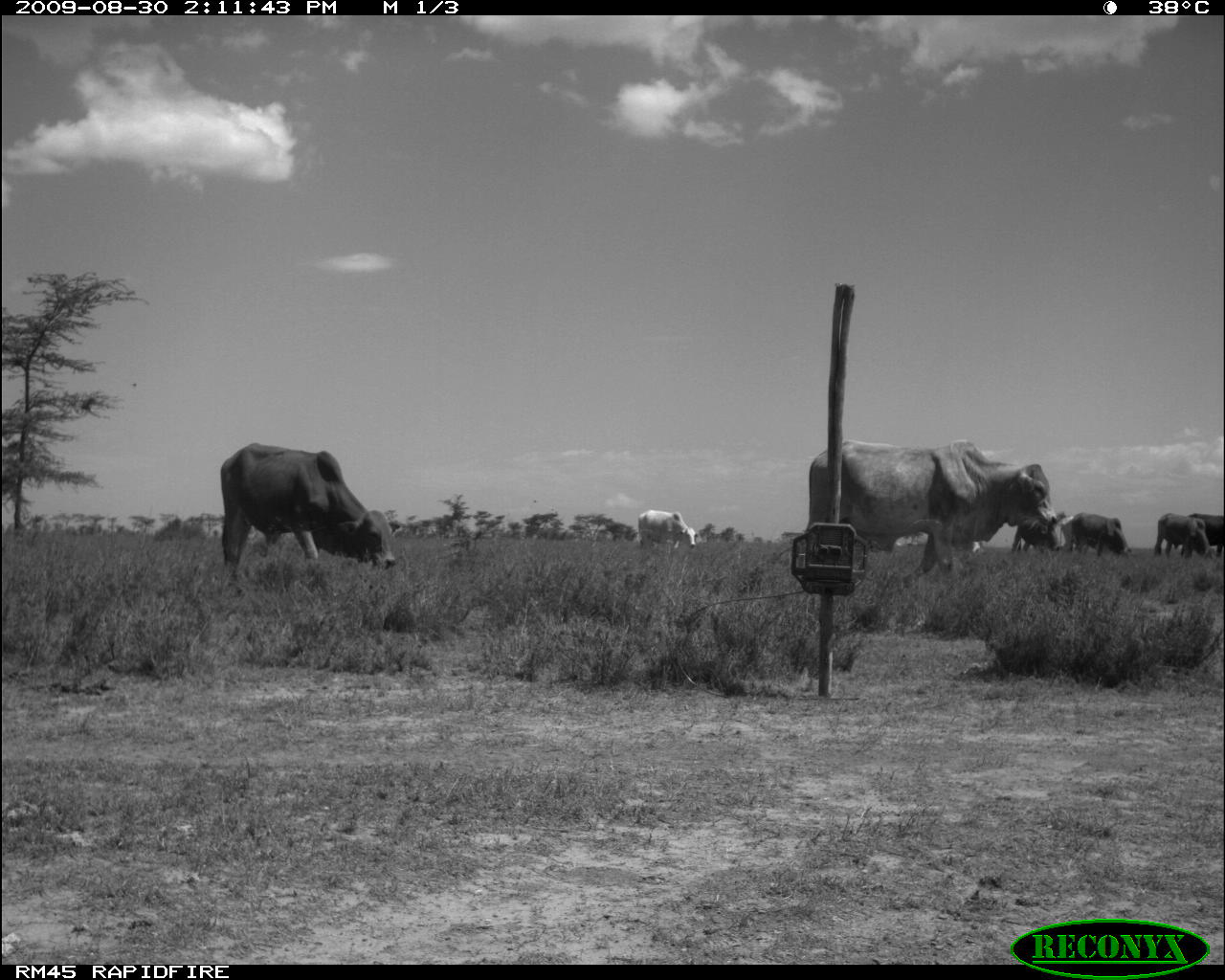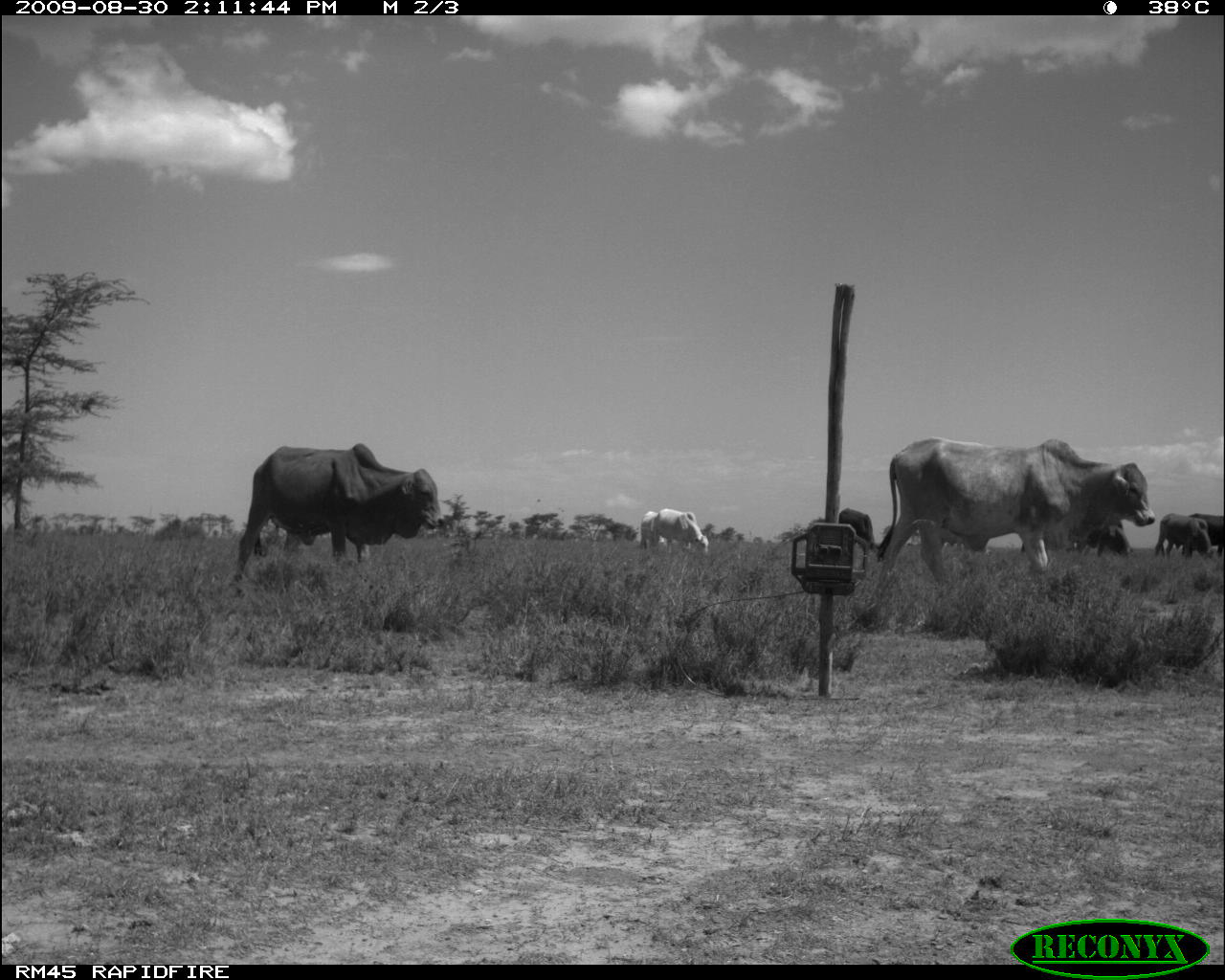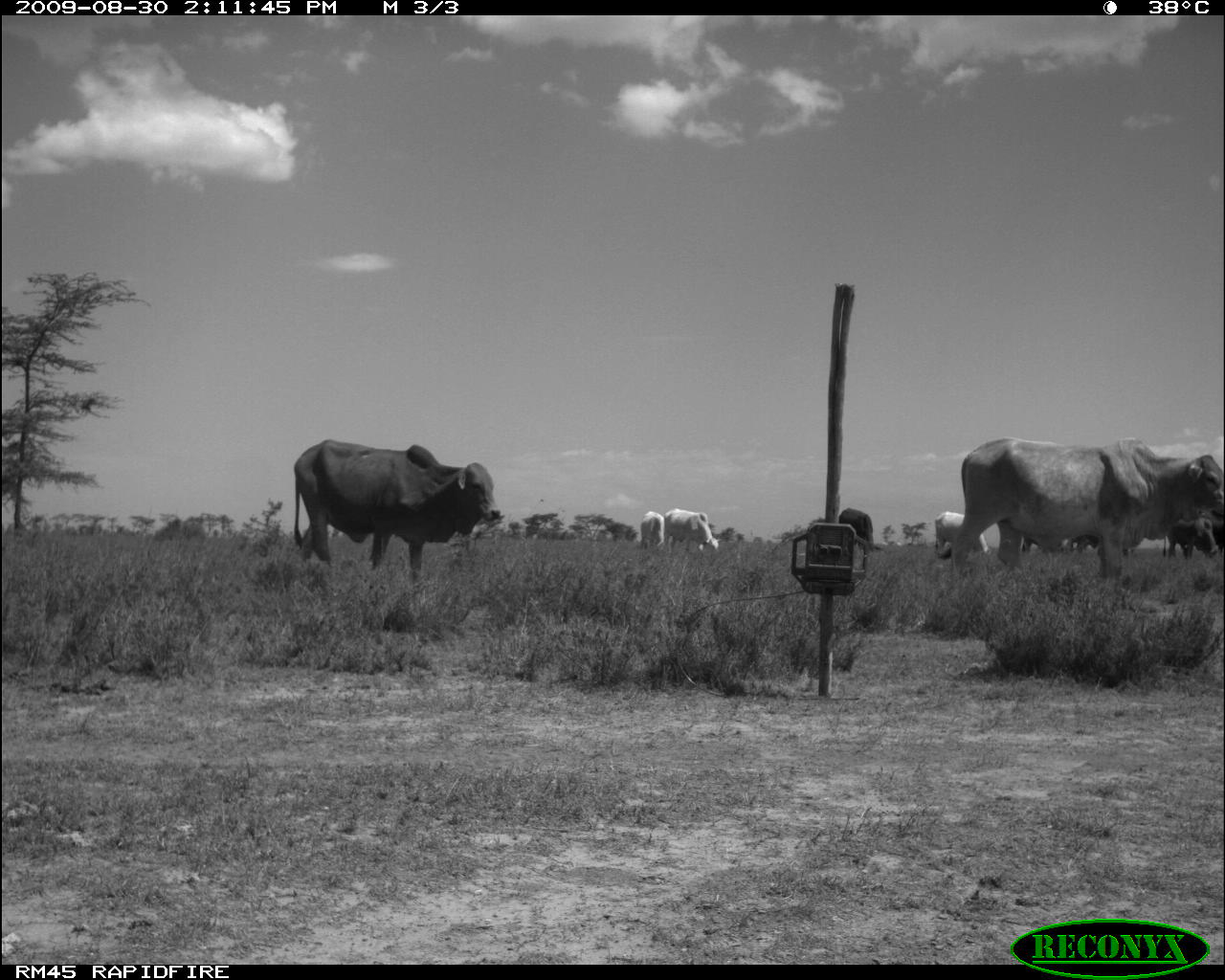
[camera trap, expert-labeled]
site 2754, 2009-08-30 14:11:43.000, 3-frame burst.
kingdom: Animalia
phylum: Chordata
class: Mammalia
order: Artiodactyla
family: Bovidae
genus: Bos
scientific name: Bos taurus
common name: domestic cattle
Bos taurus (domestic cattle), count 7.